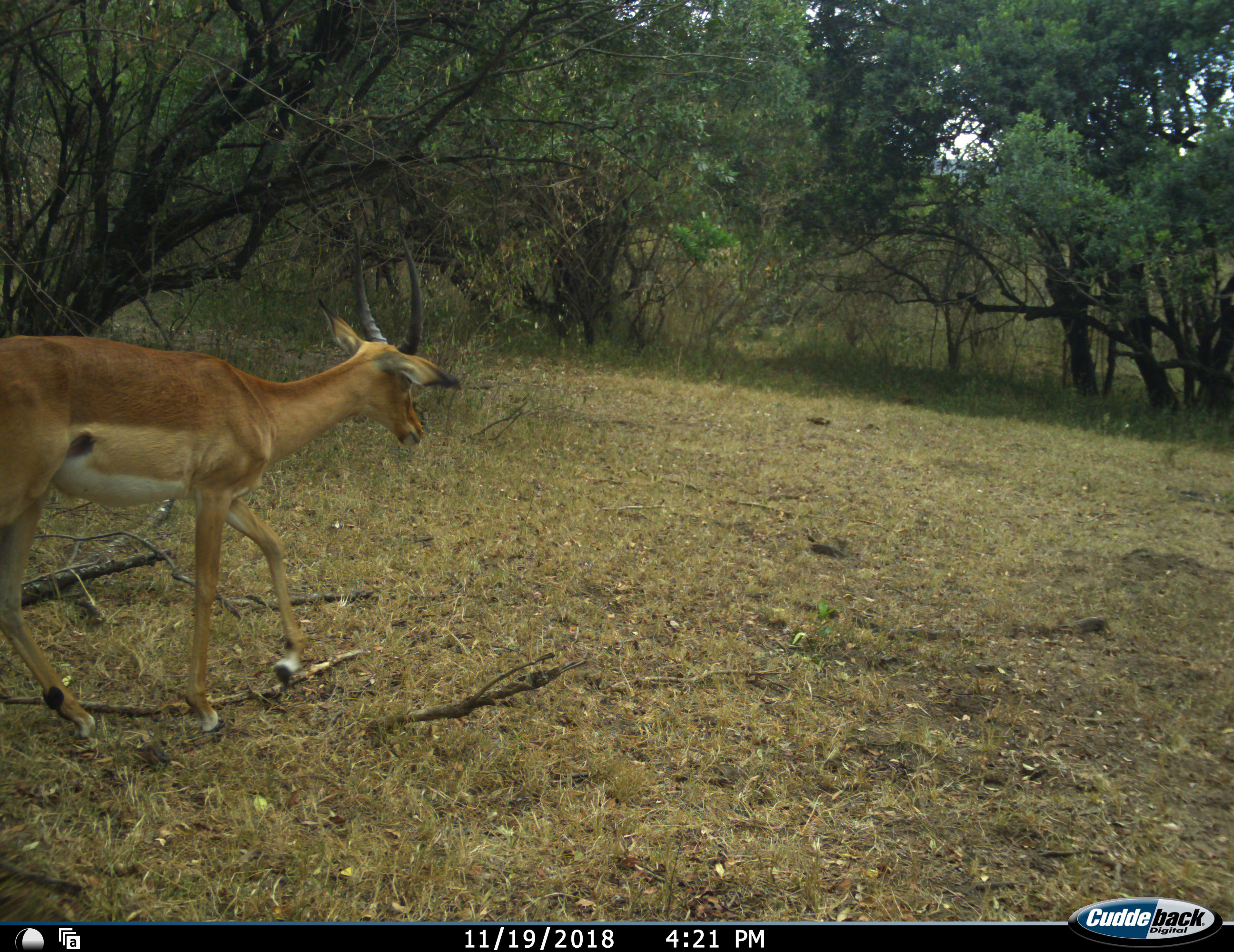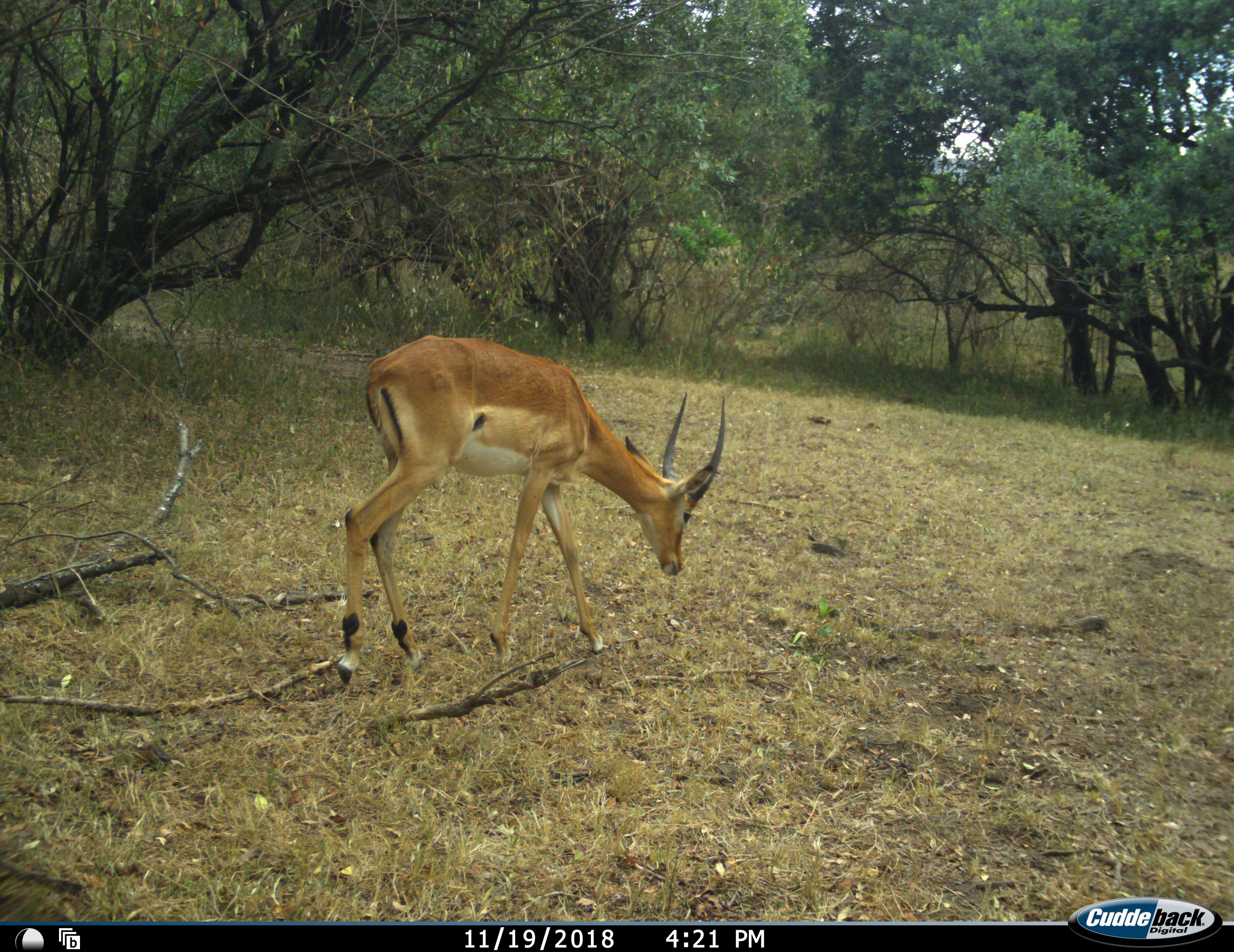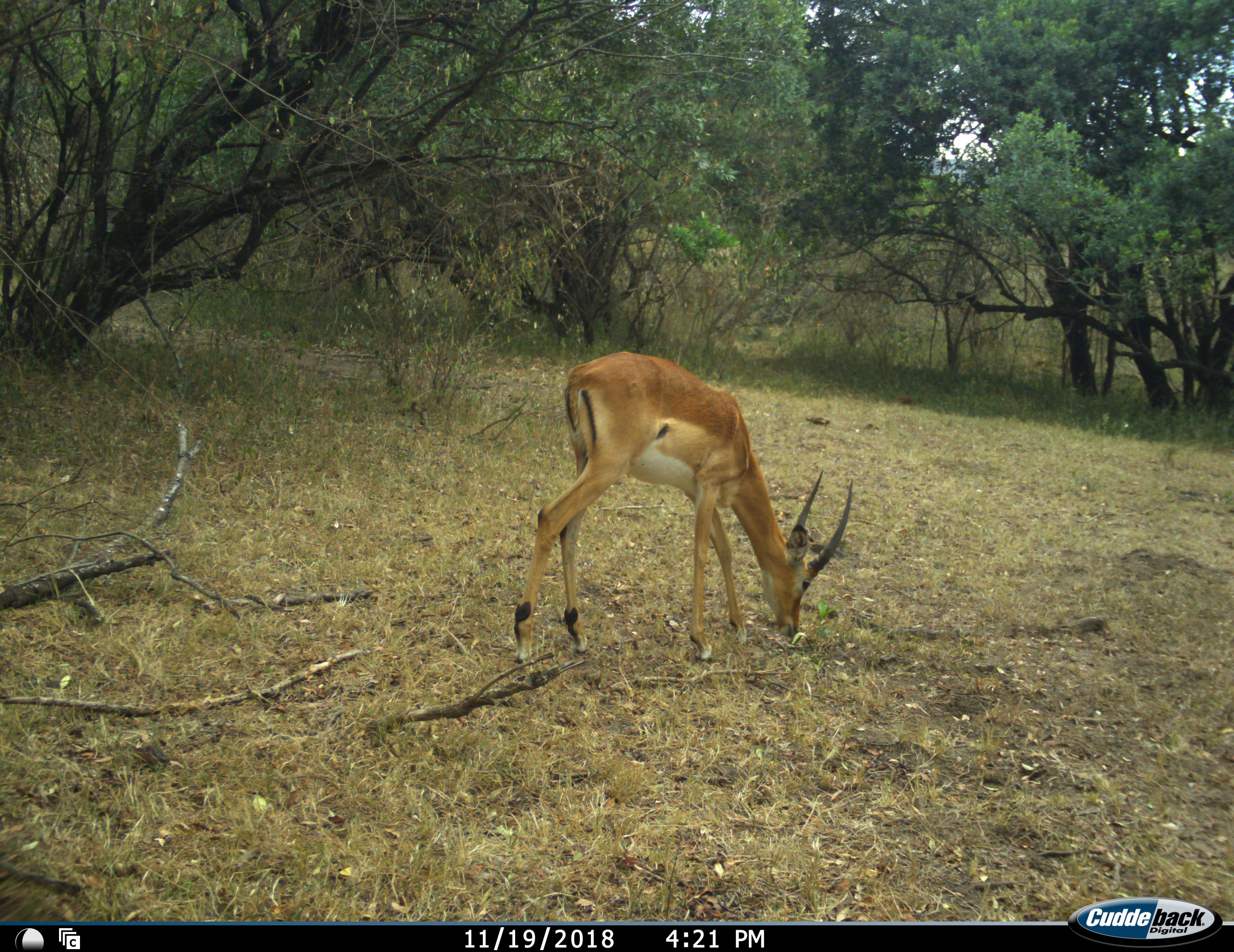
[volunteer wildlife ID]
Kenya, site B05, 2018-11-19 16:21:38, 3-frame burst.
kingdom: Animalia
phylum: Chordata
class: Mammalia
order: Artiodactyla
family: Bovidae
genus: Aepyceros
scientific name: Aepyceros melampus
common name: impala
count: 1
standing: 0%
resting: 0%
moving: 100%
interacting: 0%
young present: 11%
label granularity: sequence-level